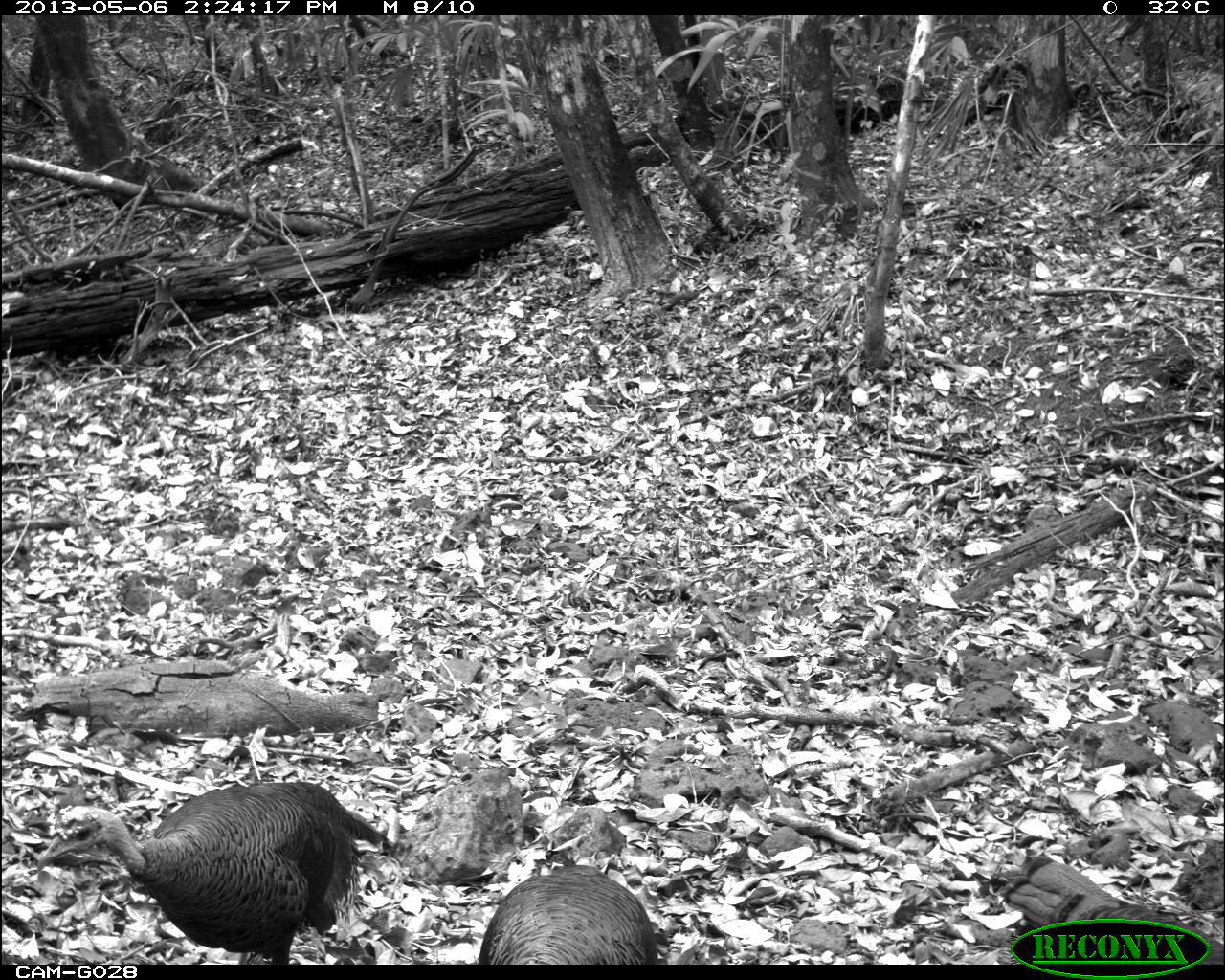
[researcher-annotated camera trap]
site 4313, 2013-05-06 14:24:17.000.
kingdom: Animalia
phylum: Chordata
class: Aves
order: Galliformes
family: Phasianidae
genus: Meleagris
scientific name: Meleagris ocellata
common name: ocellated turkey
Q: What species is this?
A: Meleagris ocellata (ocellated turkey).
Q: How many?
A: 3.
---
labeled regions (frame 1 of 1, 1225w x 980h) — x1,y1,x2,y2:
meleagris ocellata: 999,851,1224,968; 477,863,654,963